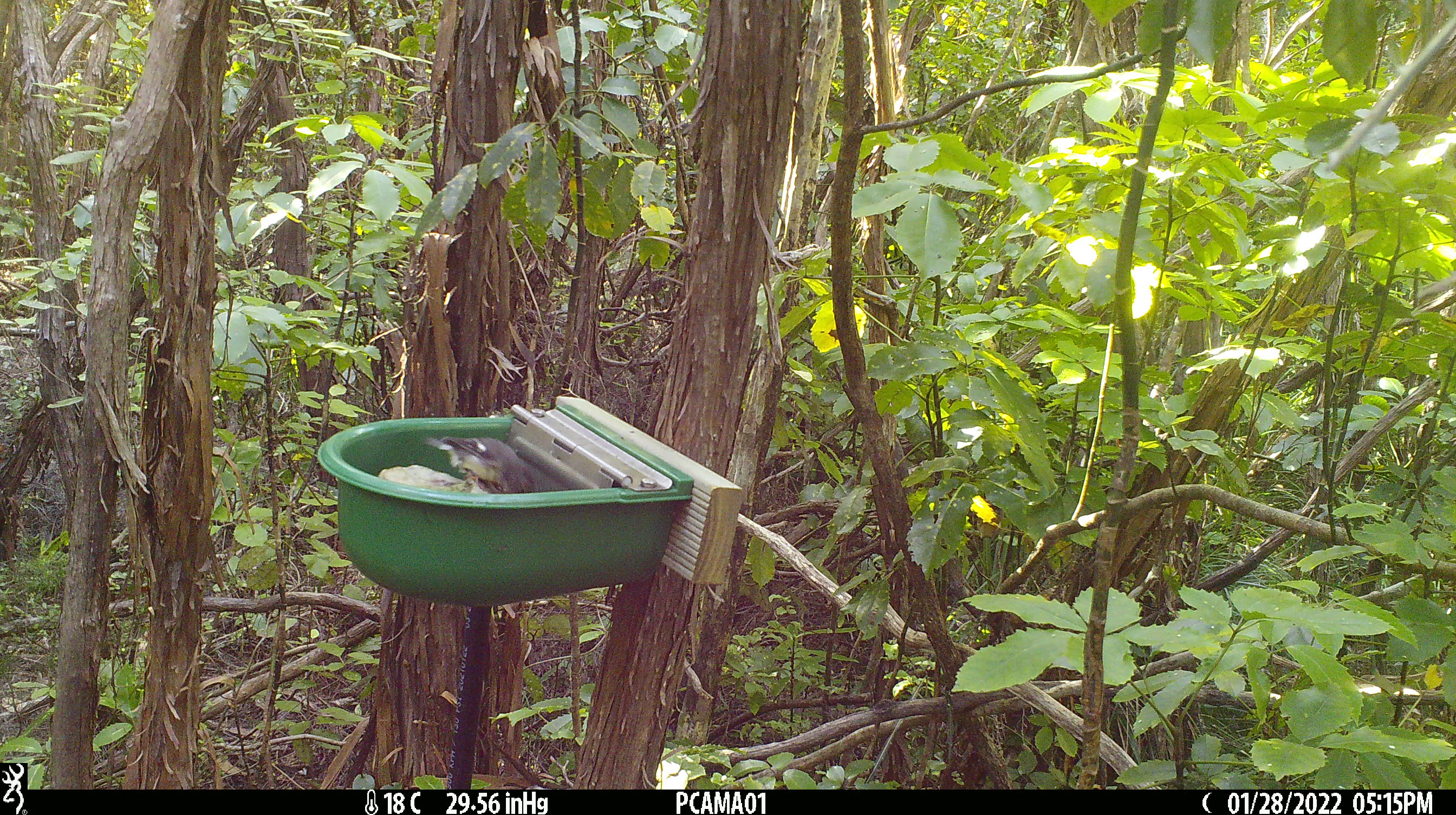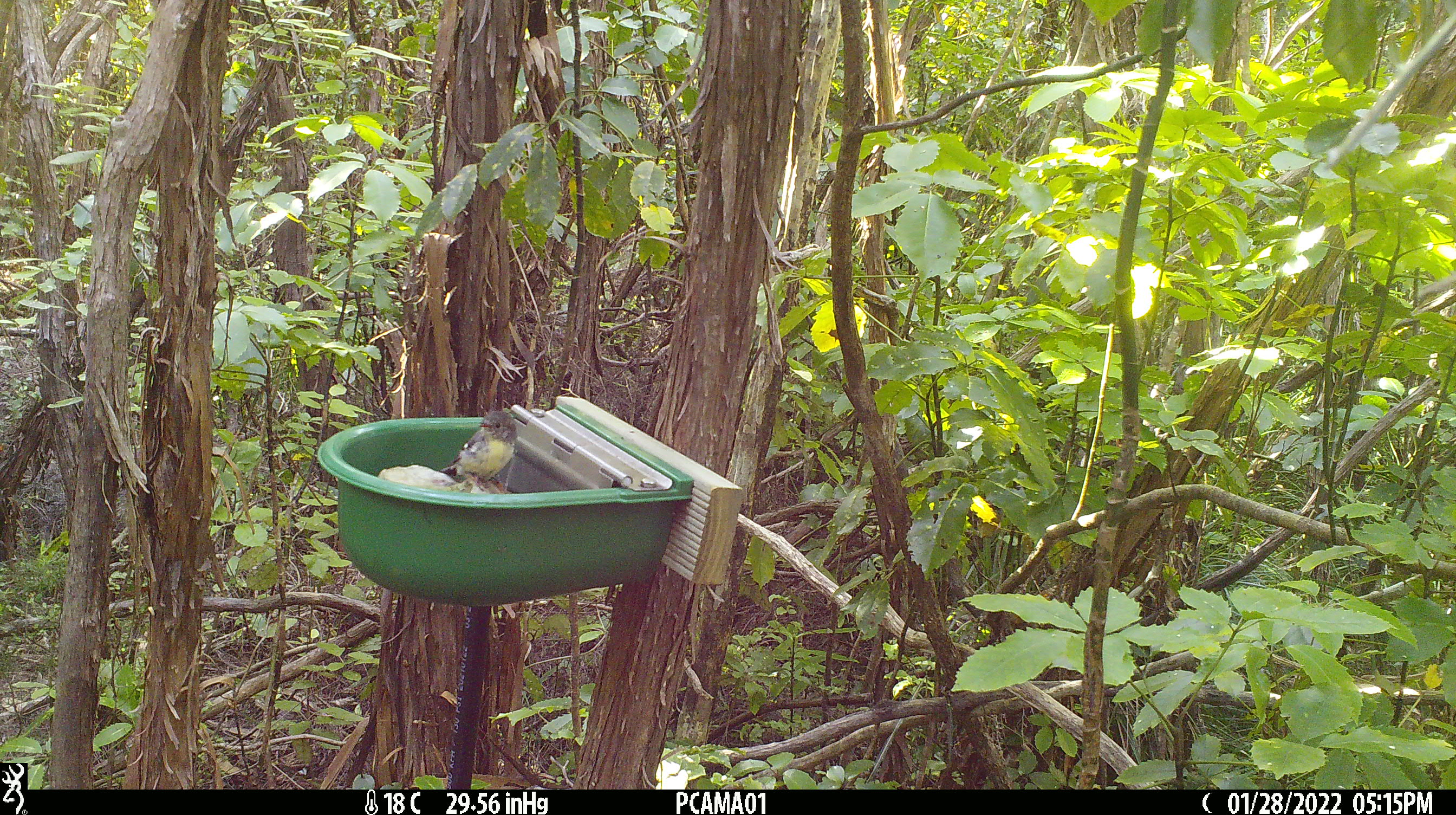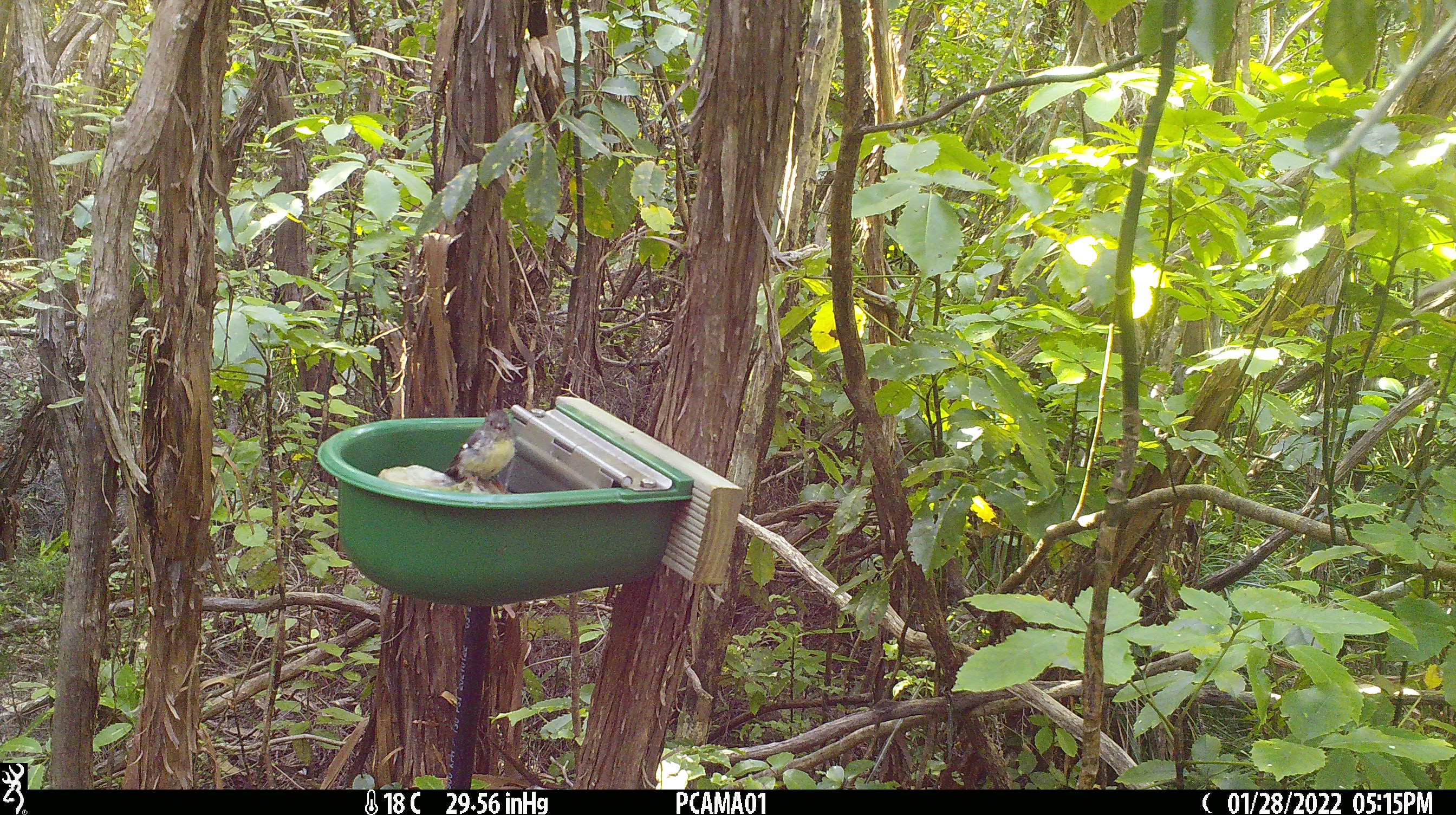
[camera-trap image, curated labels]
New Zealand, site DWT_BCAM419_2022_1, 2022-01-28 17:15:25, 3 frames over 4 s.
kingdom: Animalia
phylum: Chordata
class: Aves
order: Passeriformes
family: Petroicidae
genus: Petroica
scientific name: Petroica macrocephala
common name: tomtit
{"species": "tomtit (Petroica macrocephala)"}